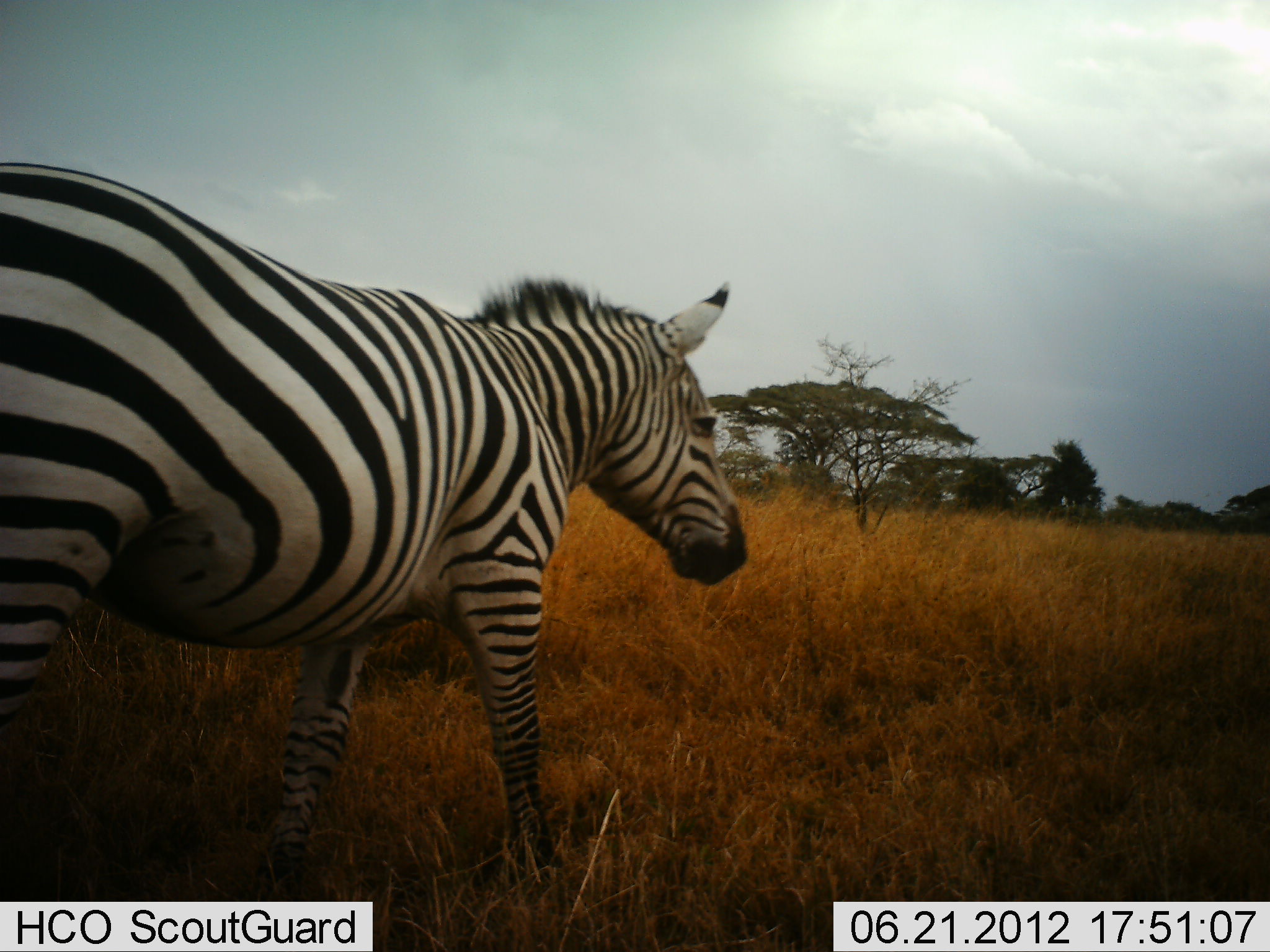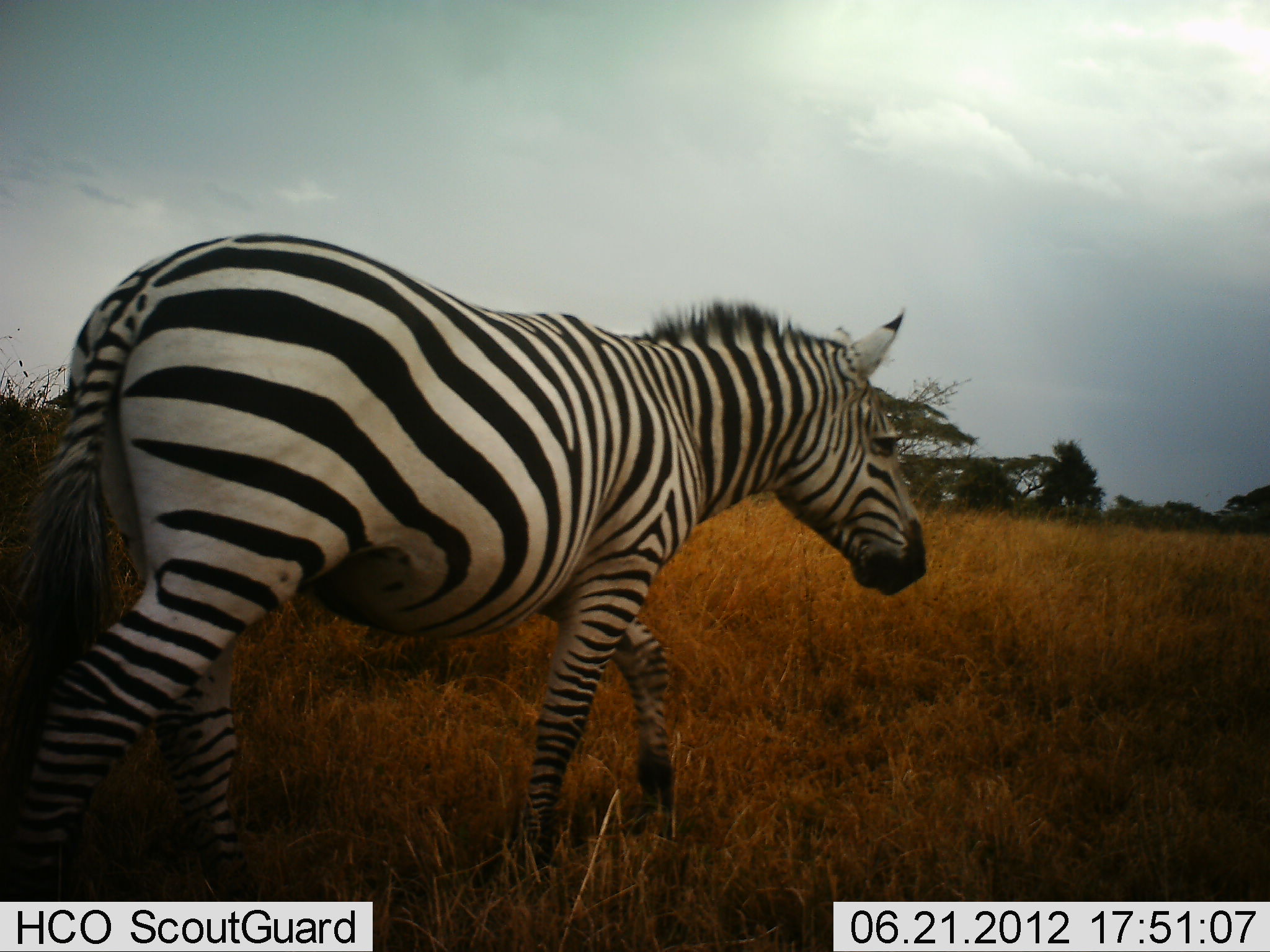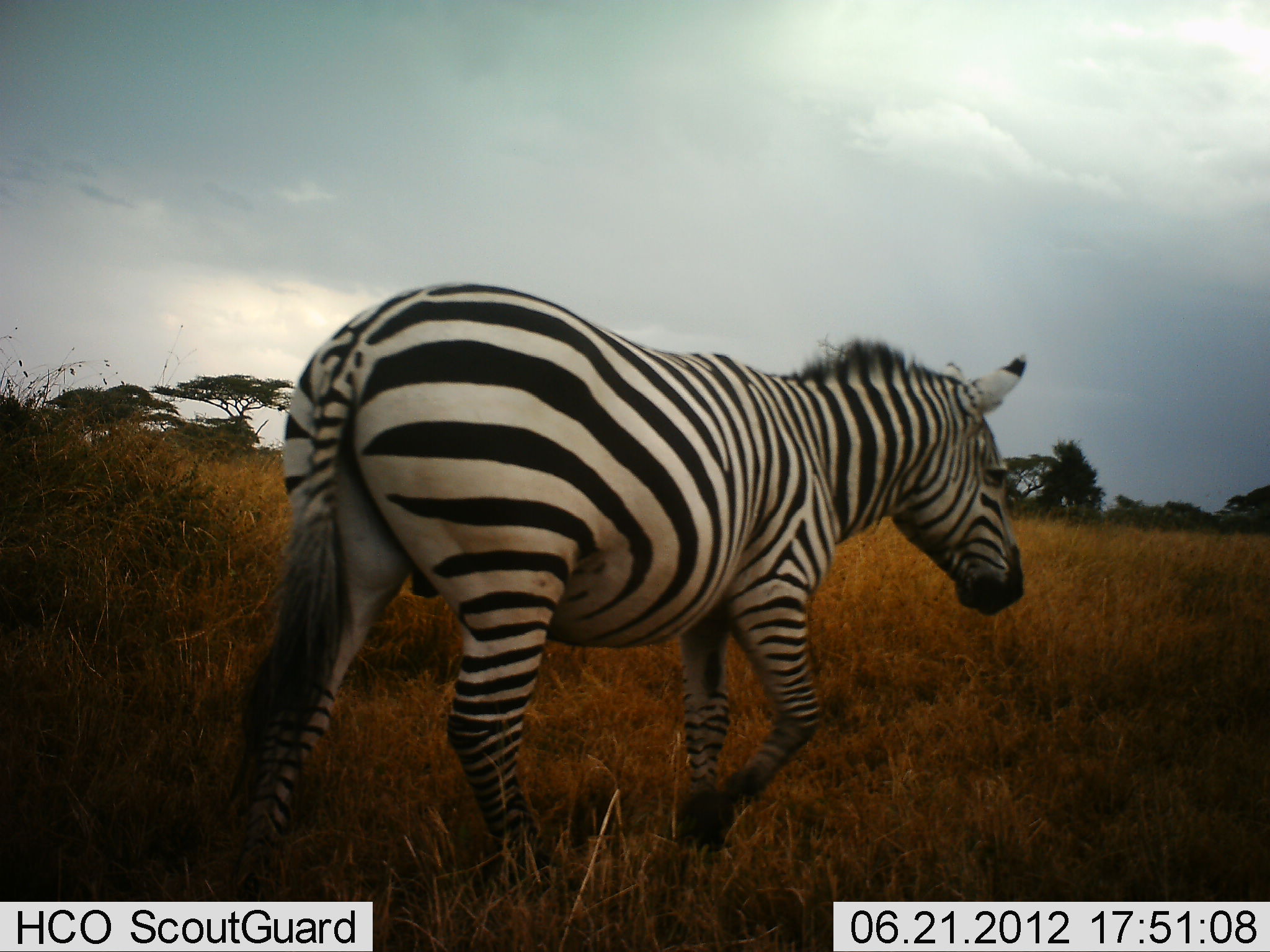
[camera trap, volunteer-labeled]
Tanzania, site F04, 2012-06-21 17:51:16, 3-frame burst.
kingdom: Animalia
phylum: Chordata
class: Mammalia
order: Perissodactyla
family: Equidae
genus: Equus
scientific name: Equus quagga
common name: plains zebra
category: zebra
Zebra (plains zebra) (Equus quagga), count 1. Behavior (volunteer vote fractions): standing 0%, resting 0%, moving 100%, interacting 0%. Young present (vote fraction): 0%. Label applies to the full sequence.